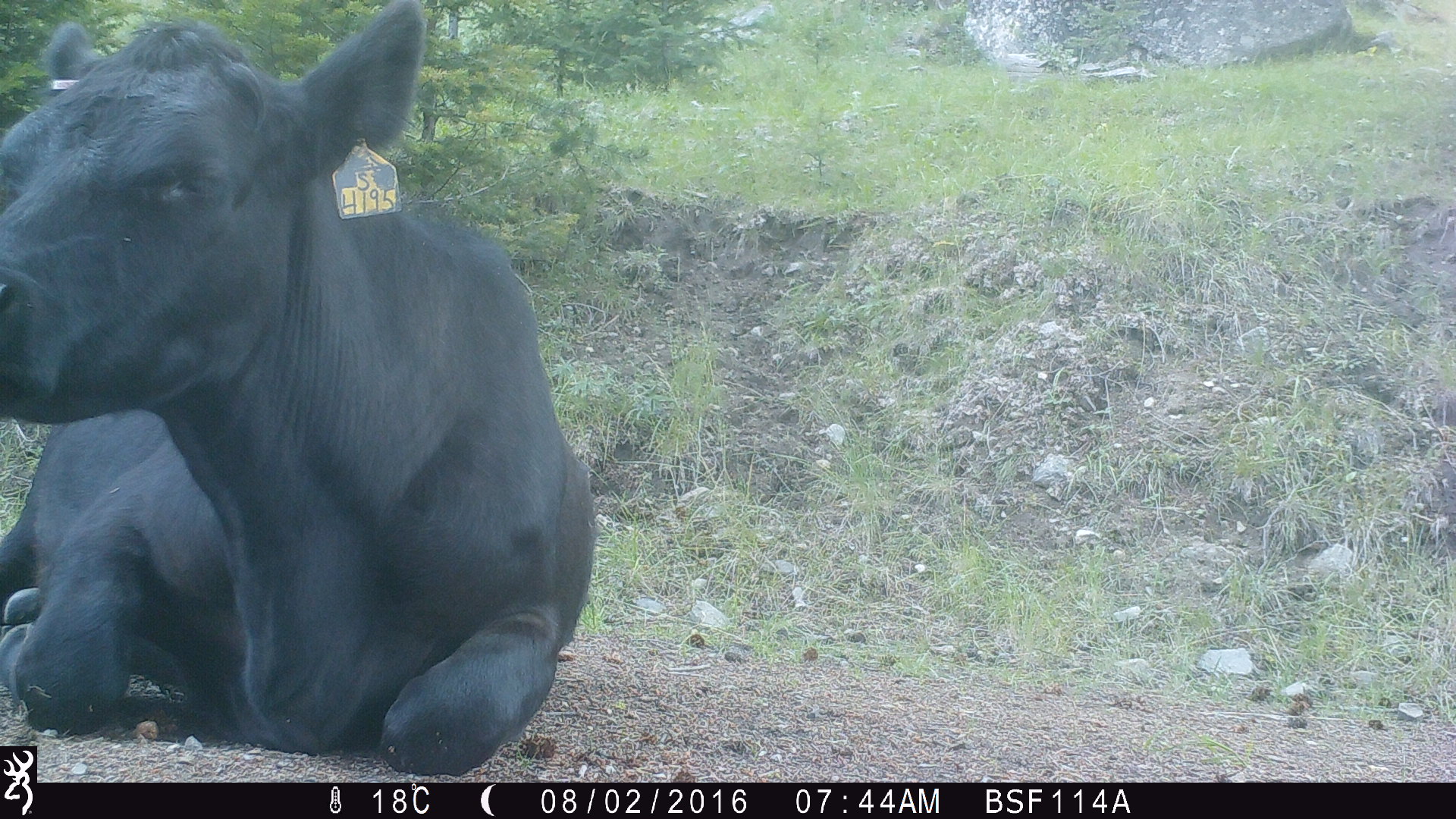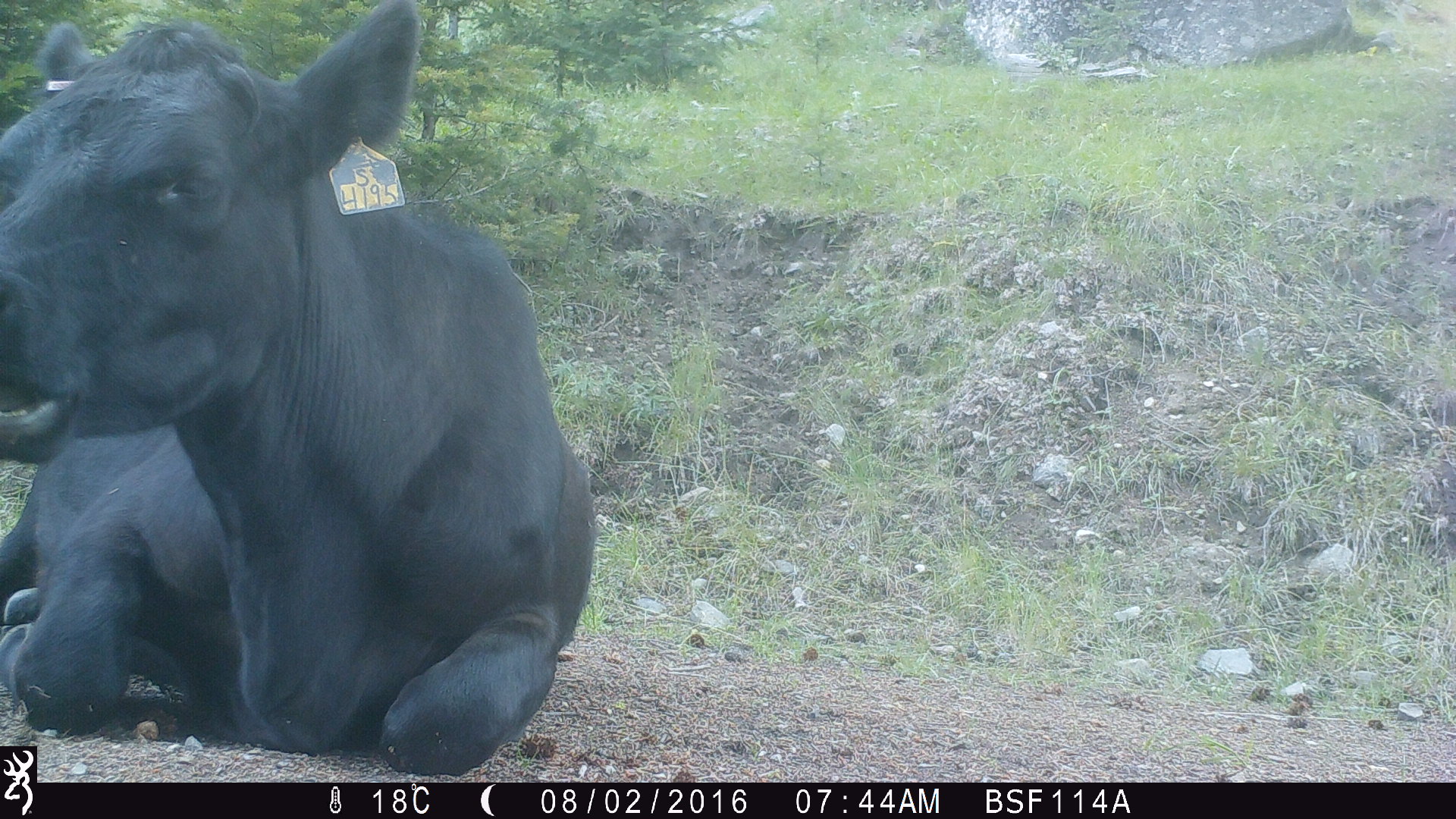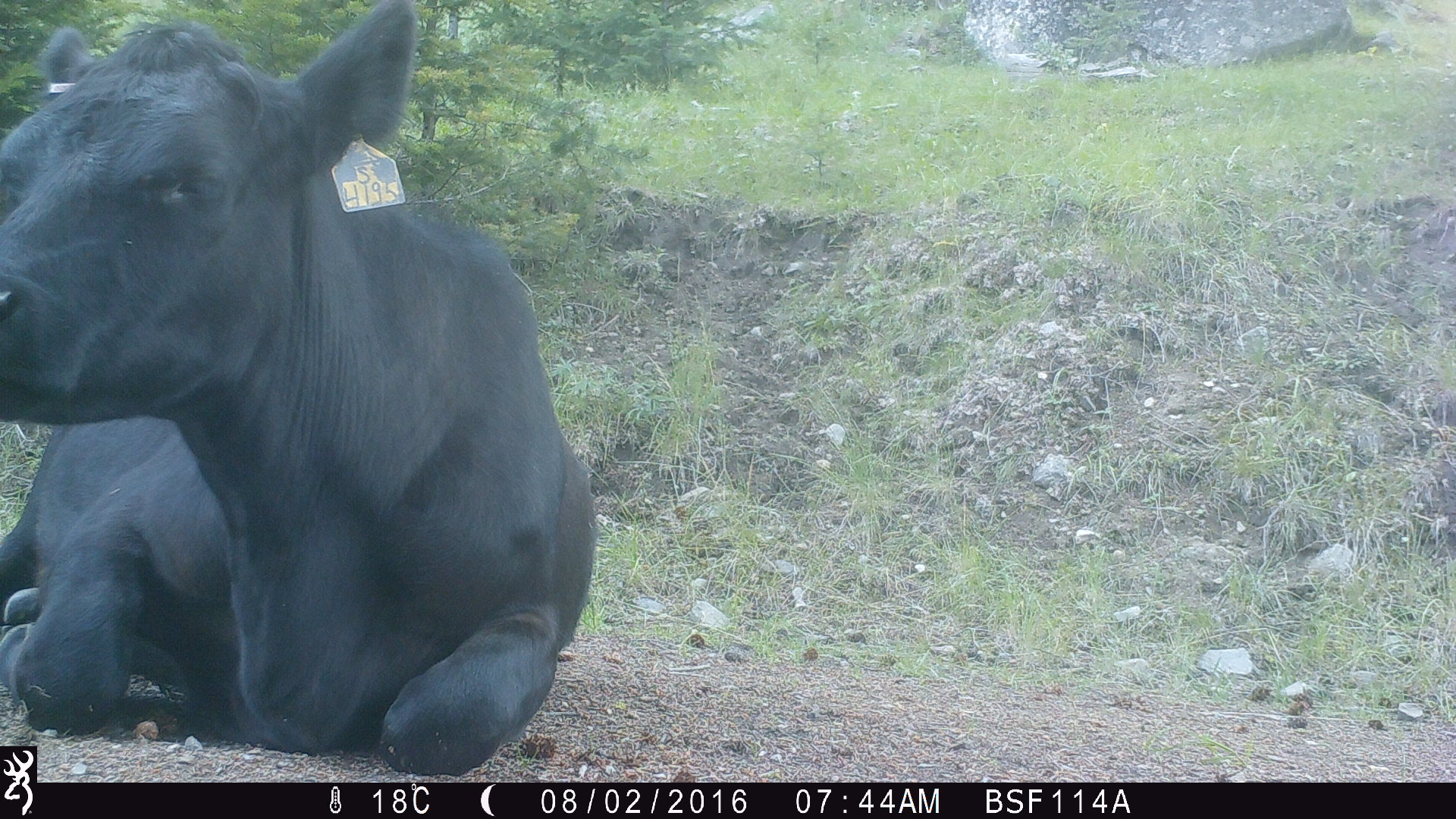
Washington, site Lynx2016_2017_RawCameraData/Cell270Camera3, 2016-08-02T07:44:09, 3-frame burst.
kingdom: Animalia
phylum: Chordata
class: Mammalia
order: Artiodactyla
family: Bovidae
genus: Bos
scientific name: Bos taurus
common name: domestic cattle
Domestic cattle (Bos taurus). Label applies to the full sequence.